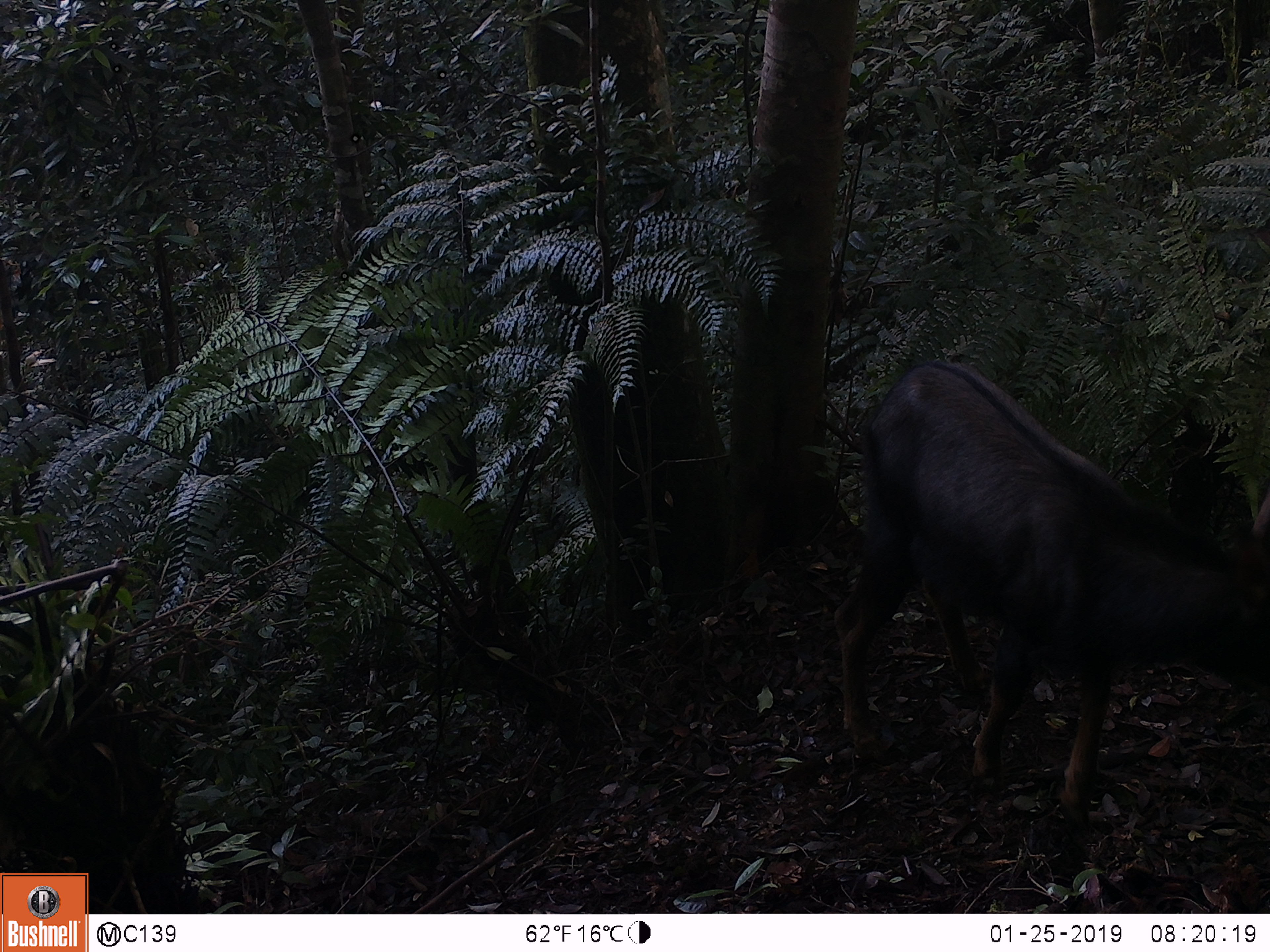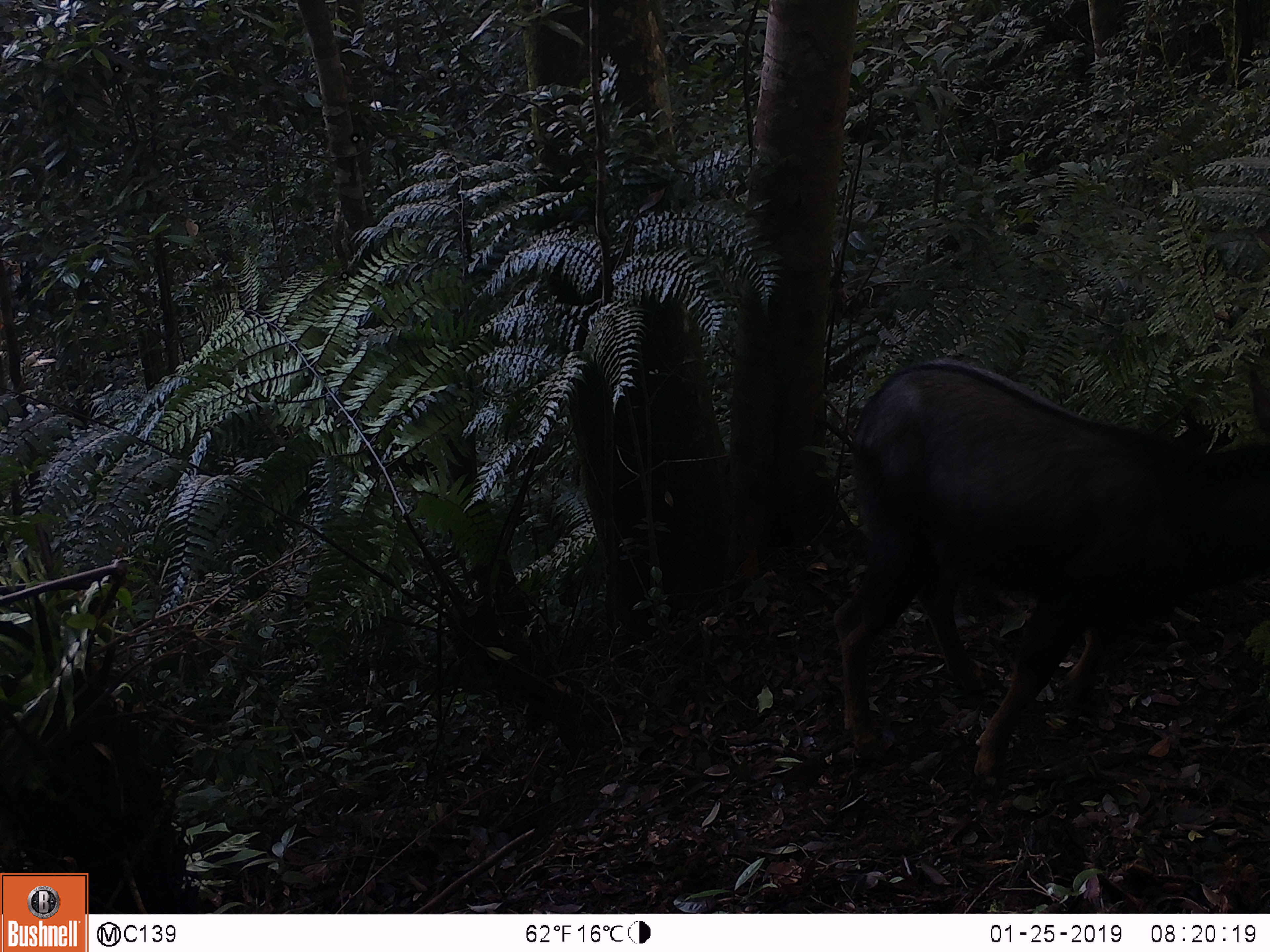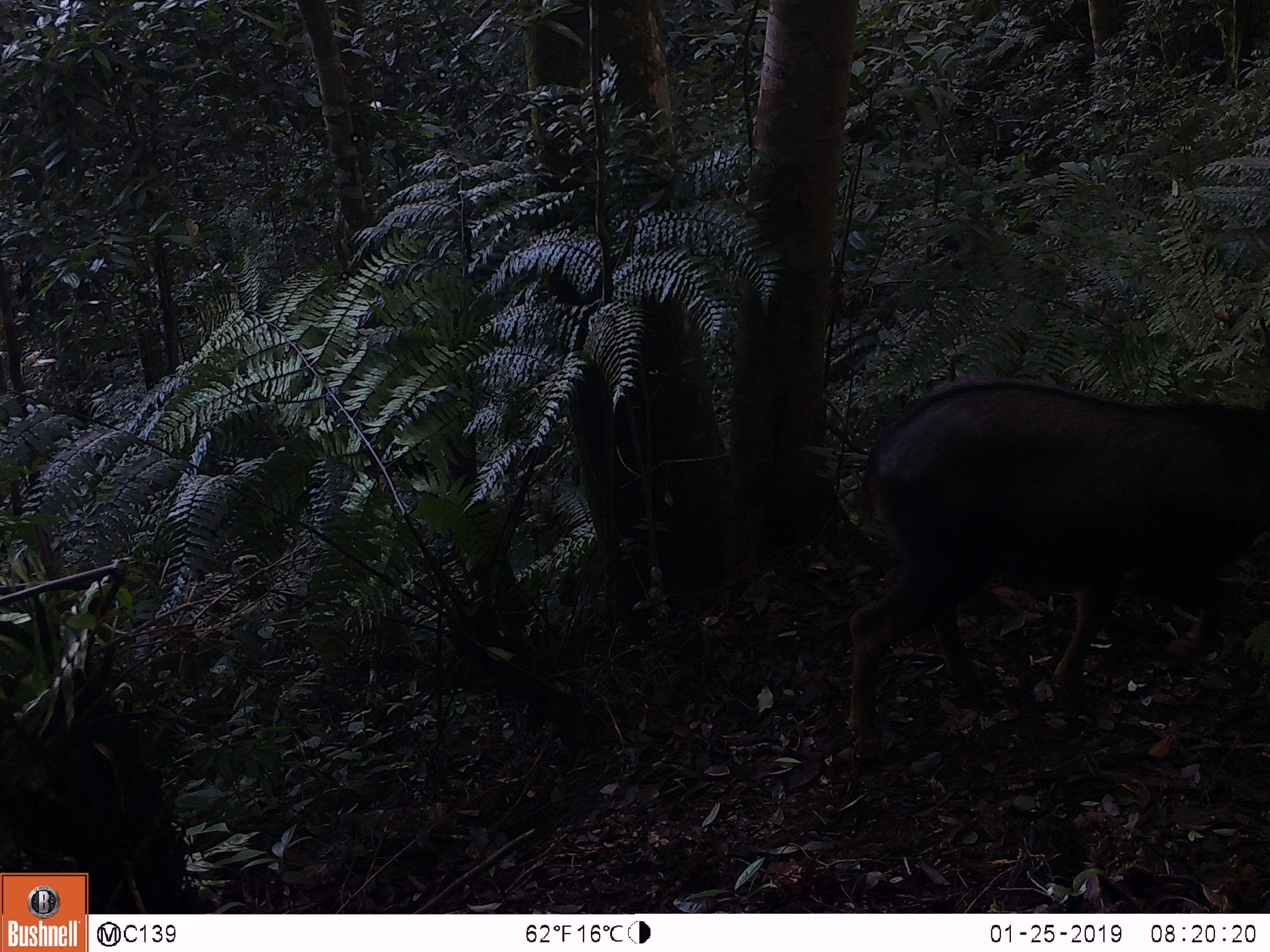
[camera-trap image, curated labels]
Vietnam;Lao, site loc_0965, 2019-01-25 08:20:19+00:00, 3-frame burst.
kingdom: Animalia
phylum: Chordata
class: Mammalia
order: Artiodactyla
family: Bovidae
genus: Capricornis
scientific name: Capricornis sumatraensis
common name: chinese serow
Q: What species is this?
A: Chinese serow (Capricornis sumatraensis).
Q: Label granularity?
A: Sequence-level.